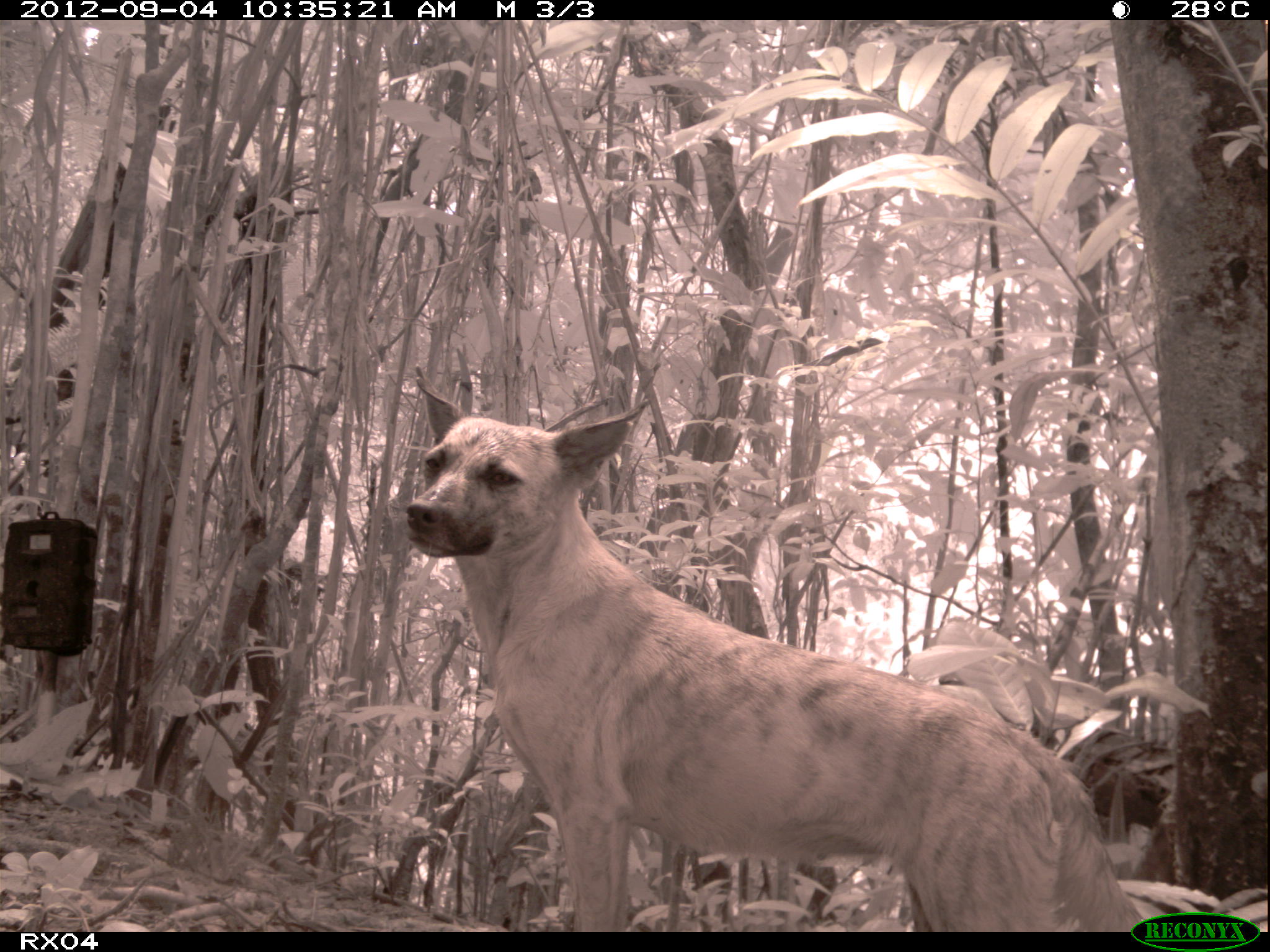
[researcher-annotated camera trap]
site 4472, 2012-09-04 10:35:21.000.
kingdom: Animalia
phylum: Chordata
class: Mammalia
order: Carnivora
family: Canidae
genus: Canis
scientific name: Canis familiaris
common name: domestic dog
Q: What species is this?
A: Canis familiaris (domestic dog).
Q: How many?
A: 1.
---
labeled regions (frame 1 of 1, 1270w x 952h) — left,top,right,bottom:
canis familiaris: 402,364,1138,932